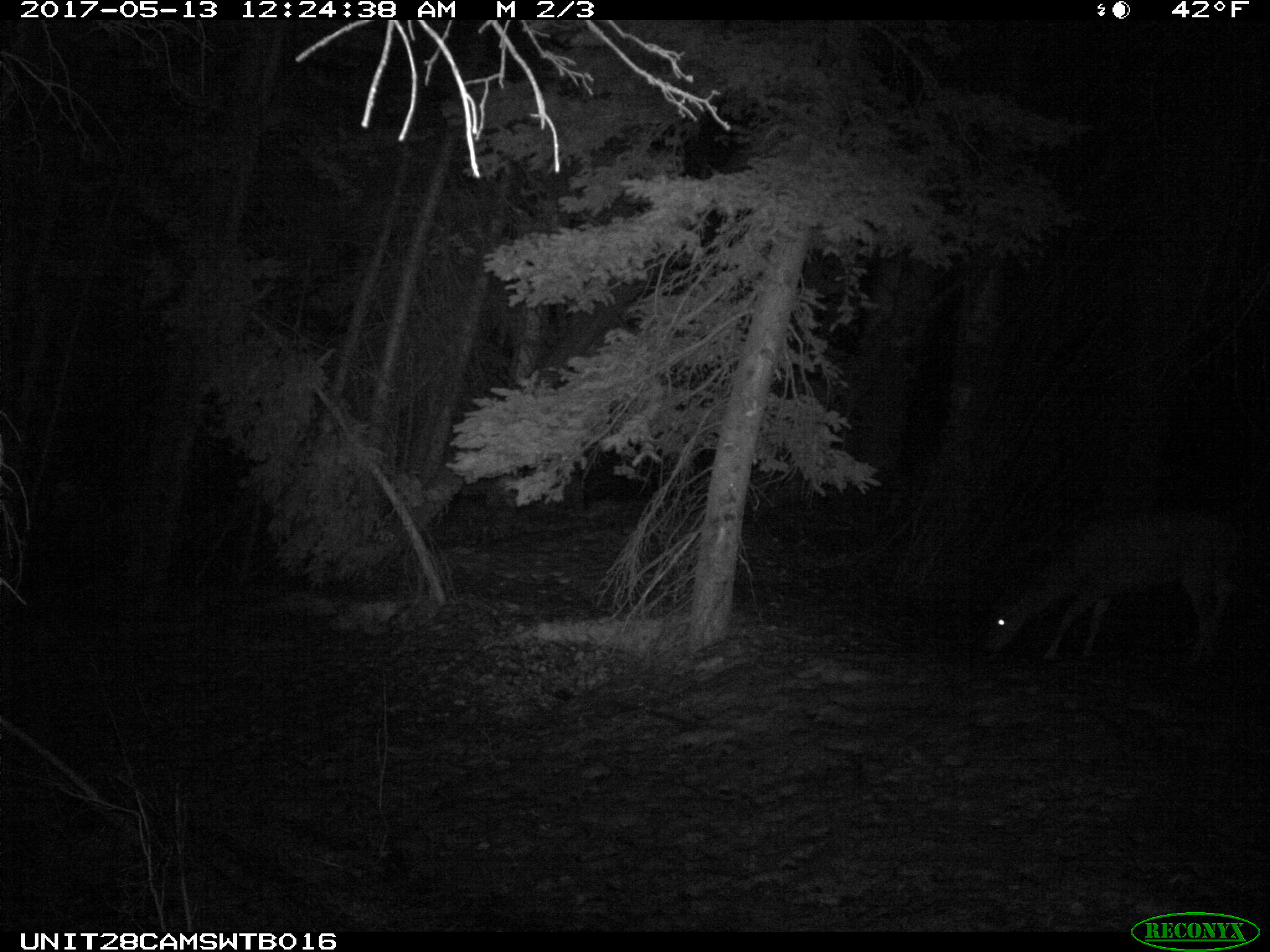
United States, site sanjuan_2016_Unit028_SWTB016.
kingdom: Animalia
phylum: Chordata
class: Mammalia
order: Artiodactyla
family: Cervidae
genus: Odocoileus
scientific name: Odocoileus hemionus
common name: mule deer